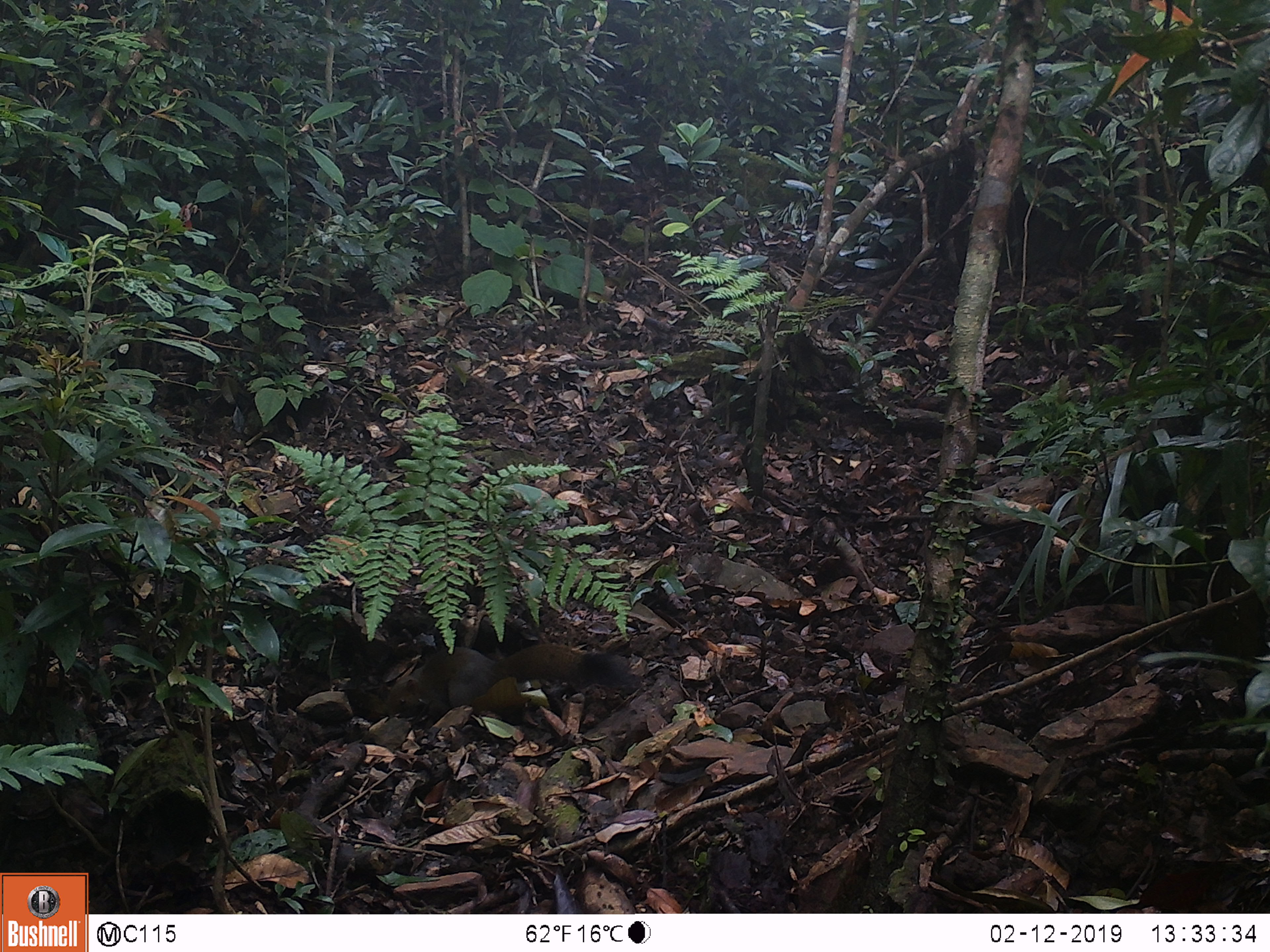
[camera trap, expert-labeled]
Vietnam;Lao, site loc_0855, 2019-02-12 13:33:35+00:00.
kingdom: Animalia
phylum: Chordata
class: Mammalia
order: Rodentia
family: Sciuridae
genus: Sciurus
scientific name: Sciurus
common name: squirrel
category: unidentified squirrel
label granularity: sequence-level